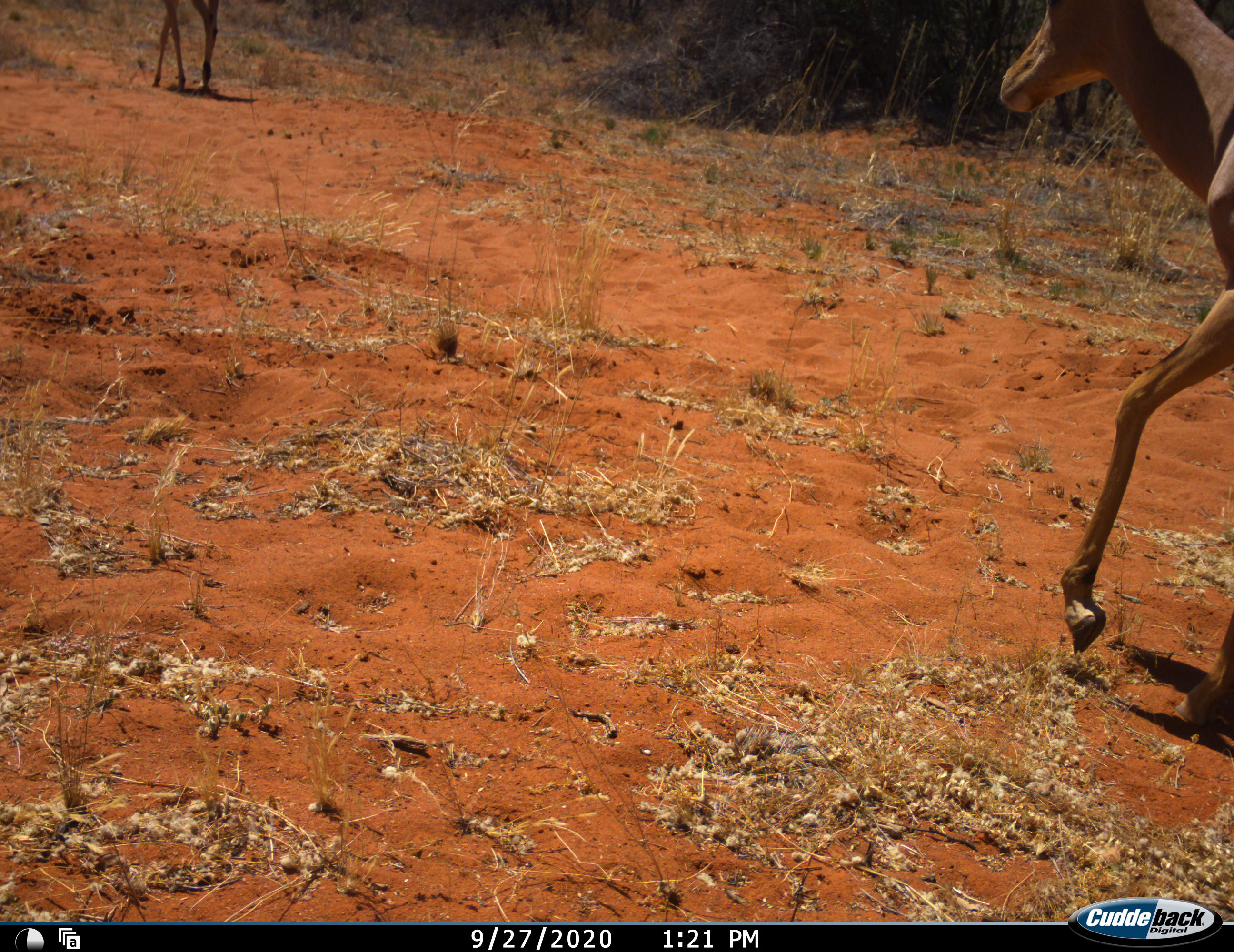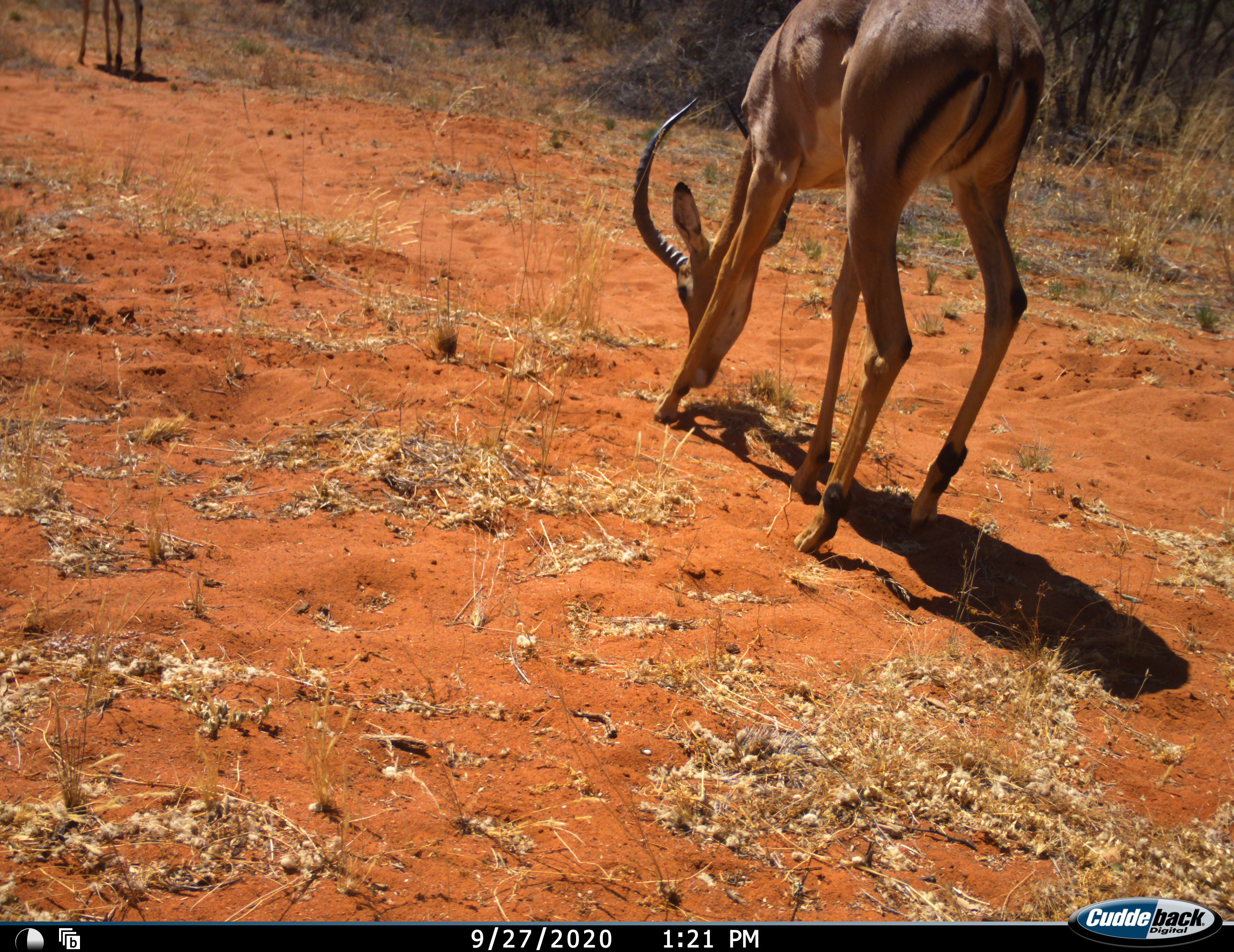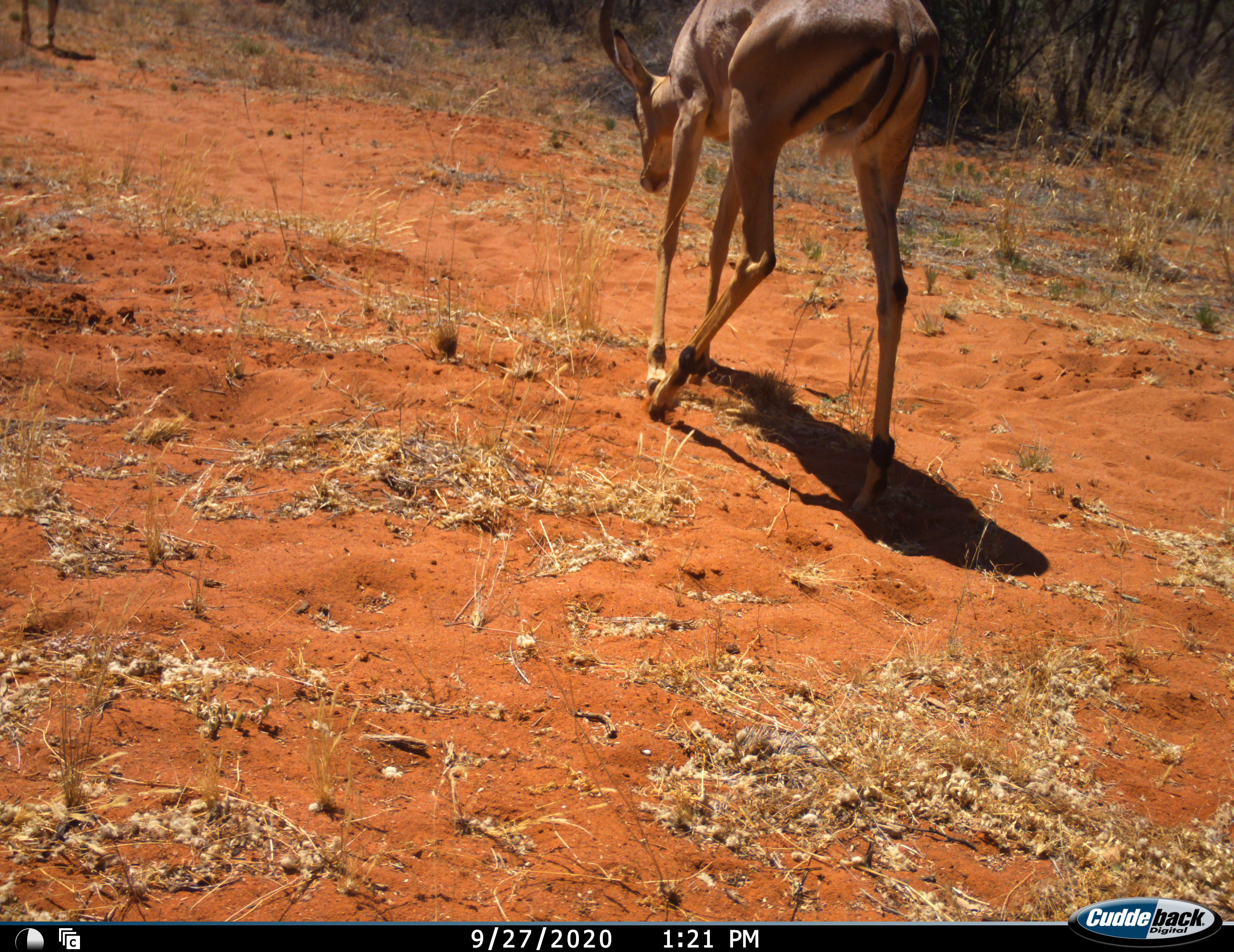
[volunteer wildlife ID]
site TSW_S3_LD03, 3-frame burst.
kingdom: Animalia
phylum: Chordata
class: Mammalia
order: Artiodactyla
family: Bovidae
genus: Aepyceros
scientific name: Aepyceros melampus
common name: impala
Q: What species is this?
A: Impala (Aepyceros melampus).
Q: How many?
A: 2.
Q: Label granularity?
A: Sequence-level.